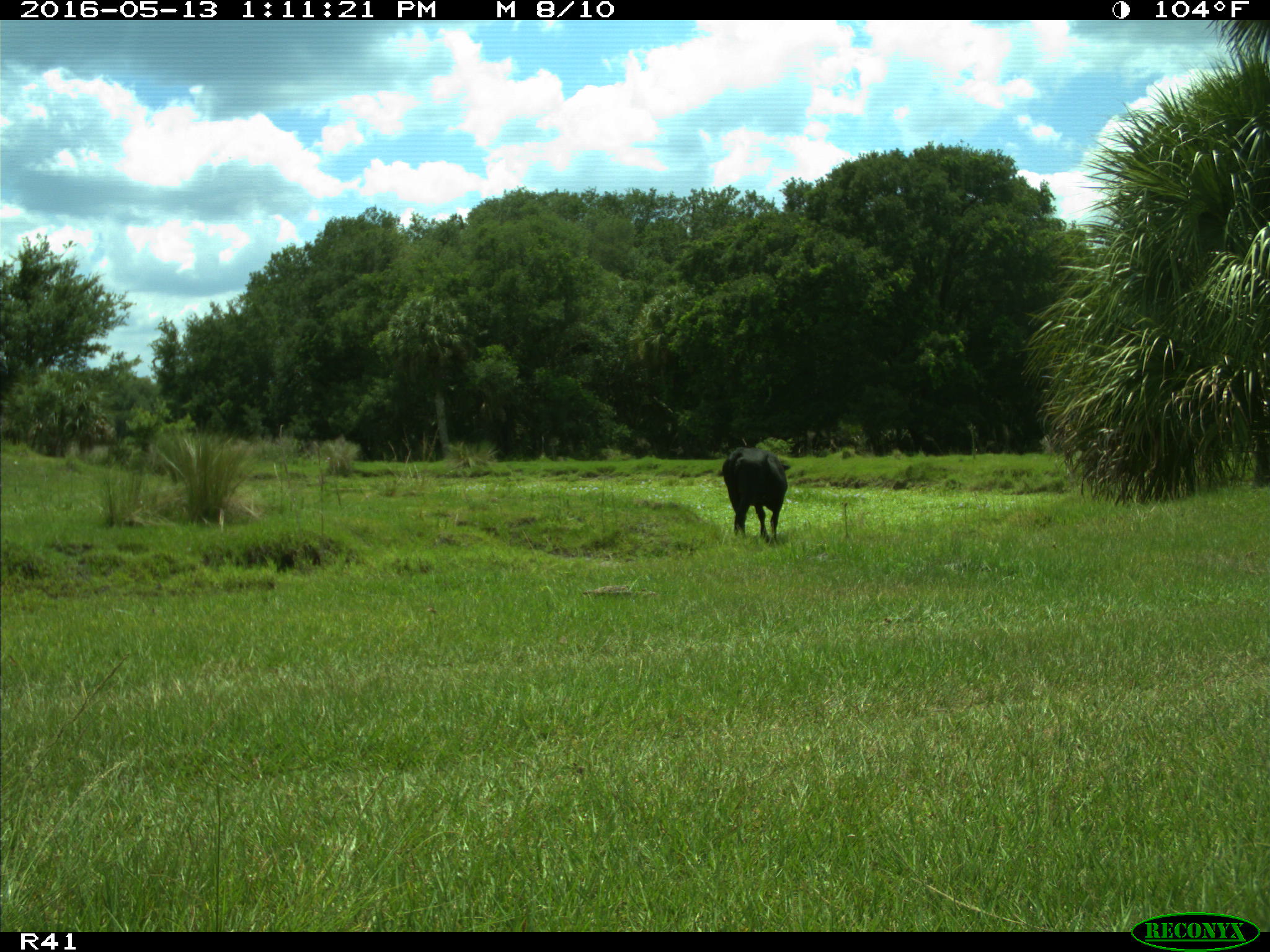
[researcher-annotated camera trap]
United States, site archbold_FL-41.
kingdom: Animalia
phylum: Chordata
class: Mammalia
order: Artiodactyla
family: Bovidae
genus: Bos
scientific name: Bos taurus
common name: domestic cow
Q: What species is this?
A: Bos taurus (domestic cow).